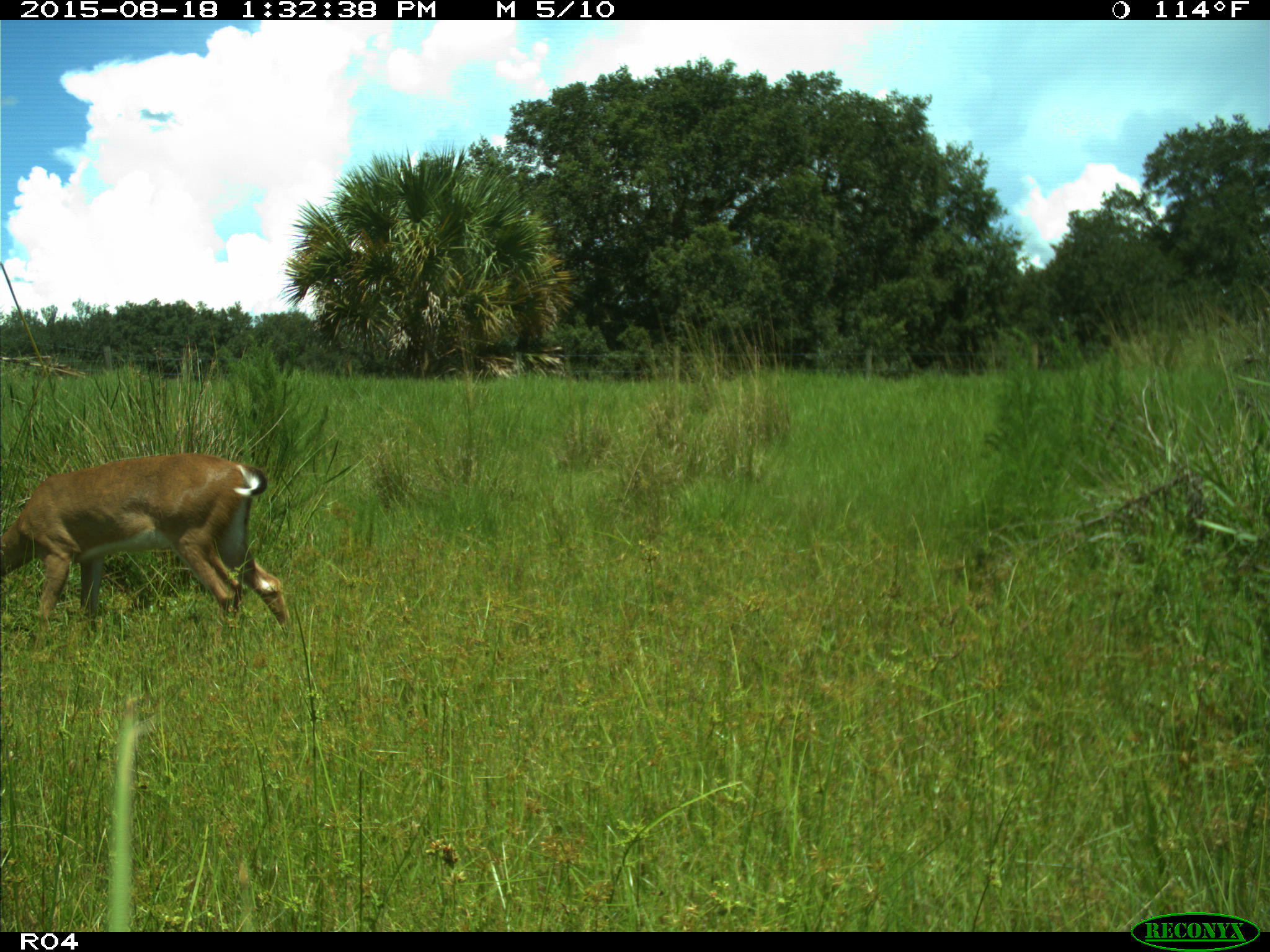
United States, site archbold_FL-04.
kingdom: Animalia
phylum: Chordata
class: Mammalia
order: Artiodactyla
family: Cervidae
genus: Odocoileus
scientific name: Odocoileus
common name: deer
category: unidentified deer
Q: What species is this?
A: Unidentified deer (deer) (Odocoileus).